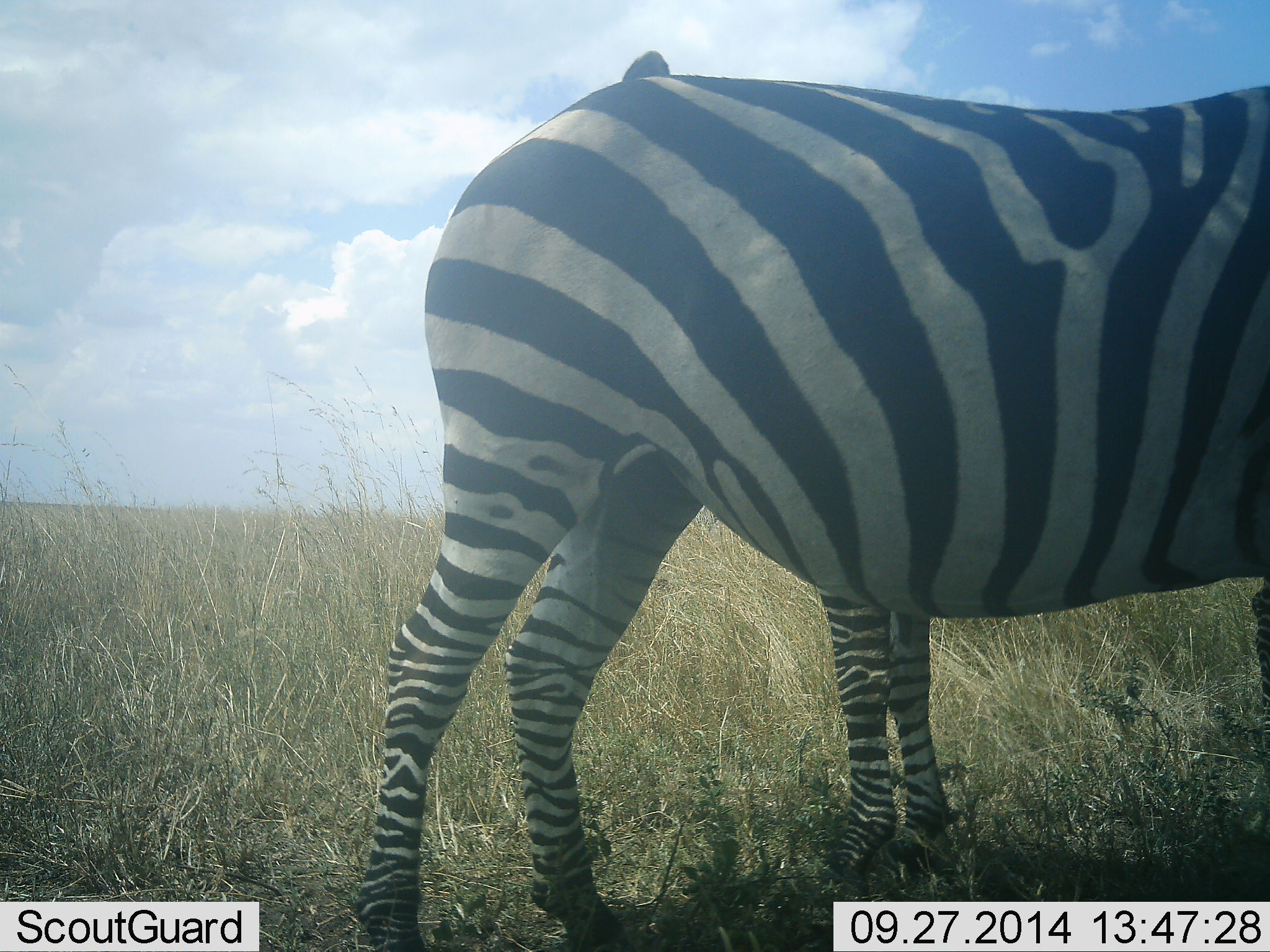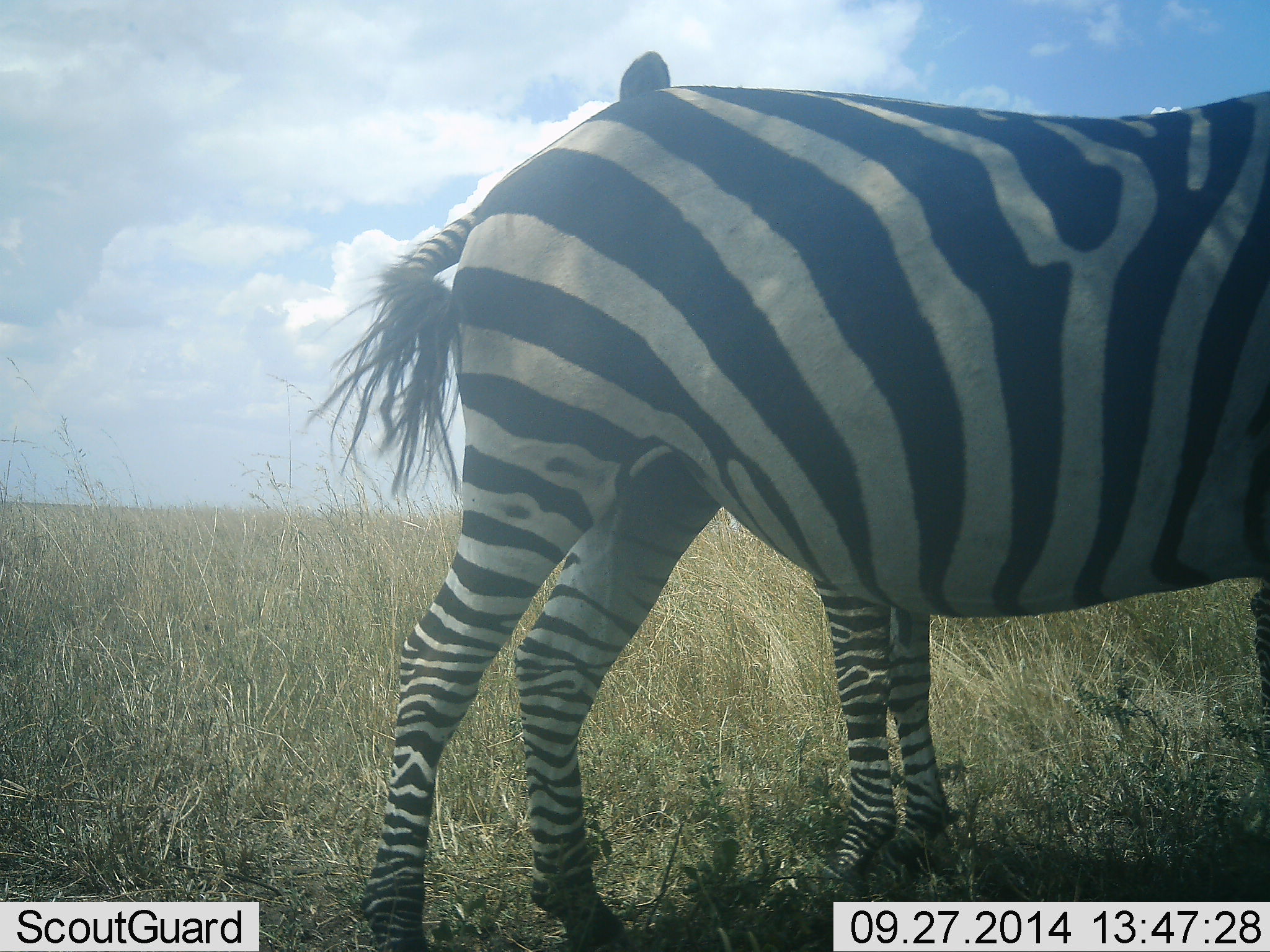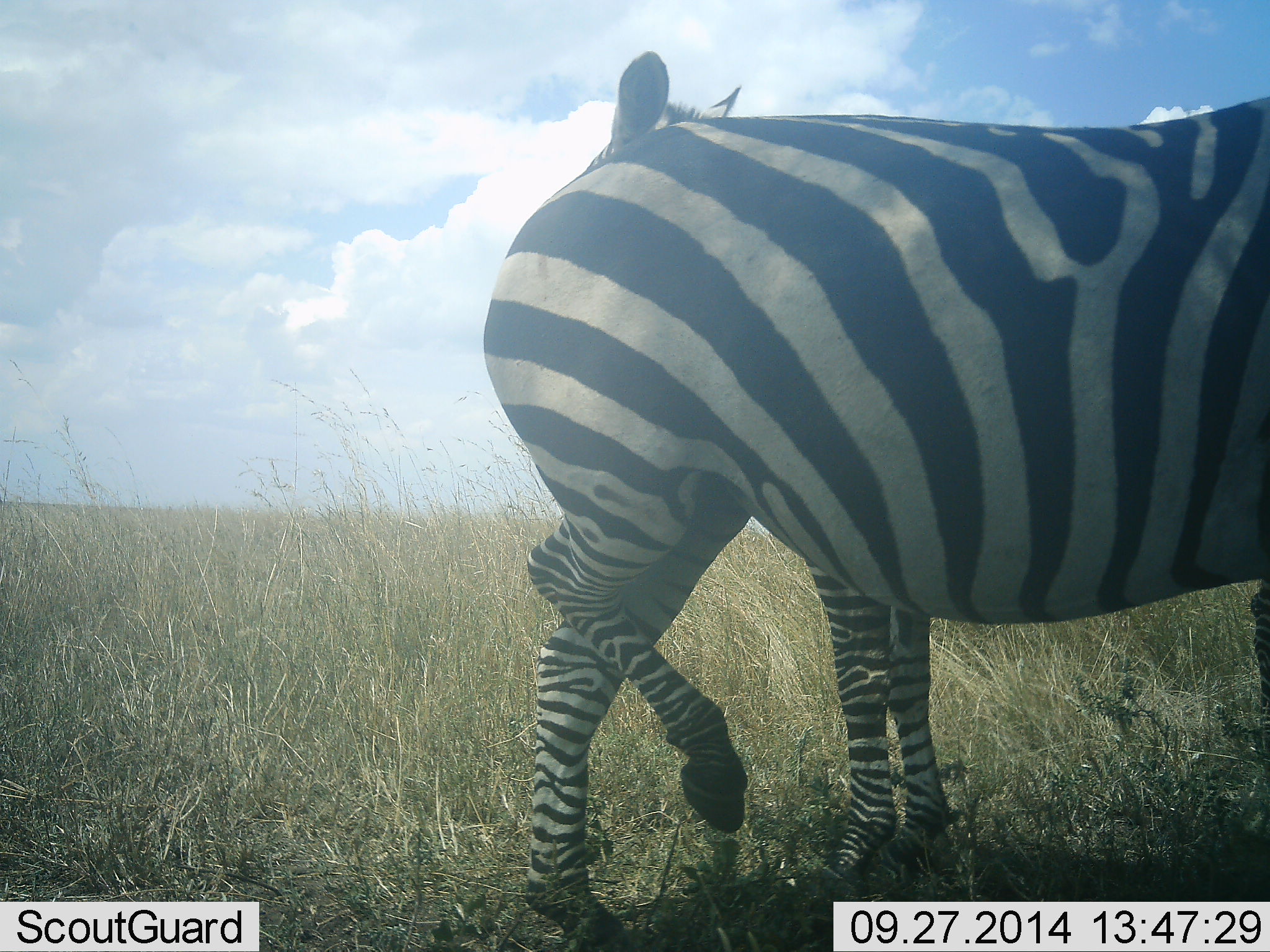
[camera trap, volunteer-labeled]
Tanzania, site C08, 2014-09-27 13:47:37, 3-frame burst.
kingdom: Animalia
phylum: Chordata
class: Mammalia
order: Perissodactyla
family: Equidae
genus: Equus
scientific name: Equus quagga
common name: plains zebra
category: zebra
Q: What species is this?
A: Zebra (plains zebra) (Equus quagga).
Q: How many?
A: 2.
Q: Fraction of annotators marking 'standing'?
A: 80%.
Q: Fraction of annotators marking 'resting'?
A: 10%.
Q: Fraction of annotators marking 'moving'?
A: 10%.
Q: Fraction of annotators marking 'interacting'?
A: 10%.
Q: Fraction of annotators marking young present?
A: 0%.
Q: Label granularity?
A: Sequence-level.